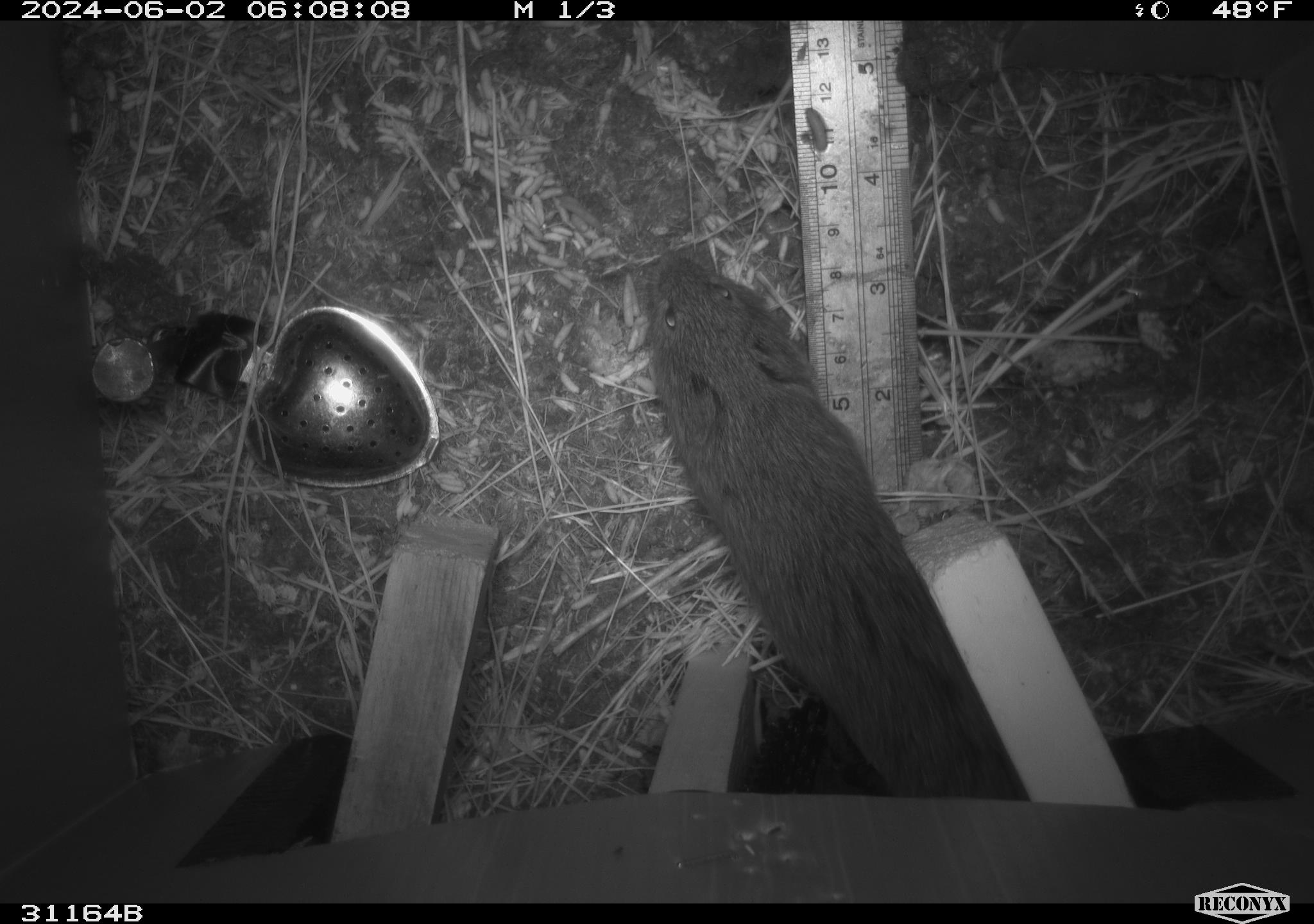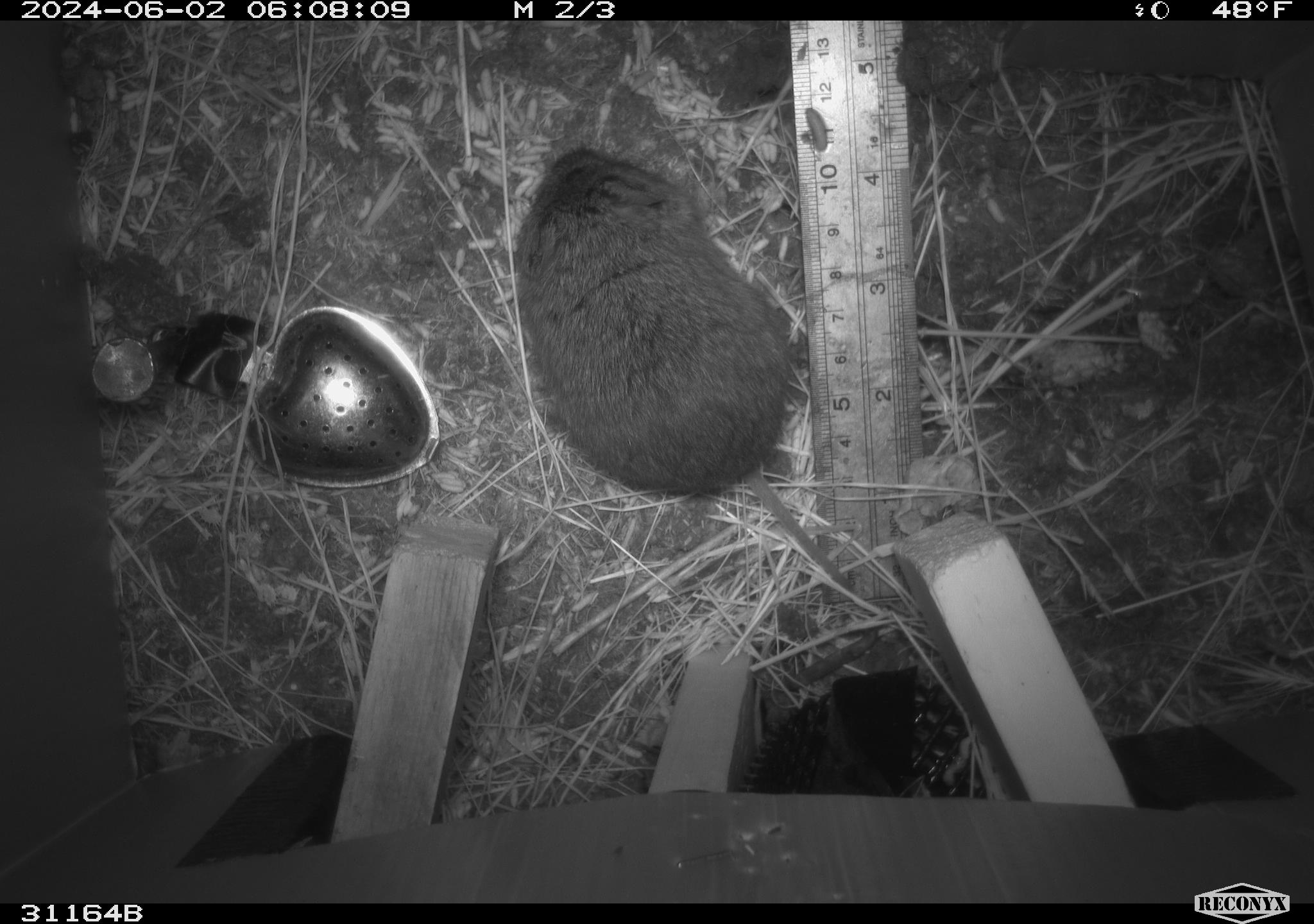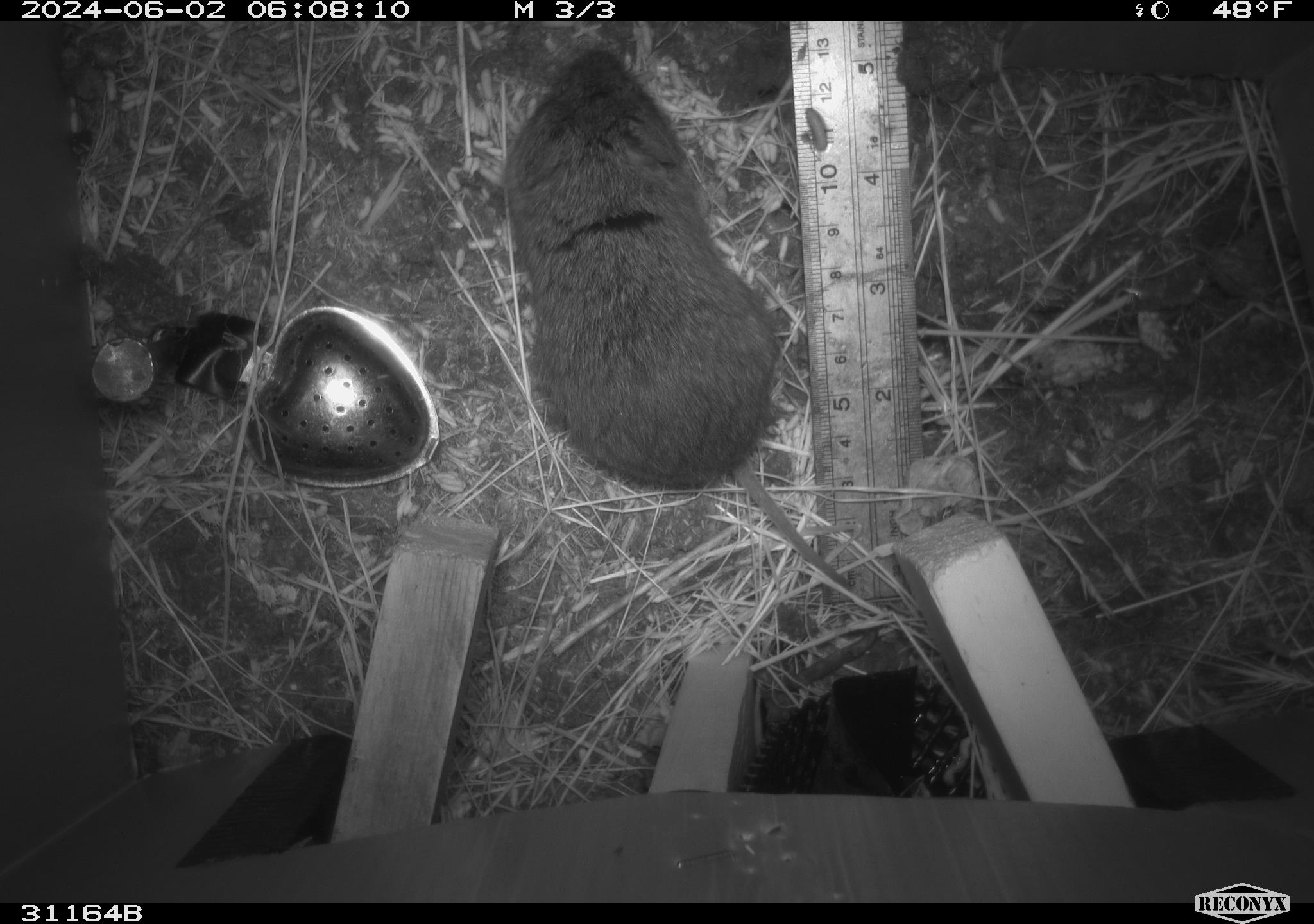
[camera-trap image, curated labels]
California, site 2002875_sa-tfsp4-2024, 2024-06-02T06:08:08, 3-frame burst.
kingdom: Animalia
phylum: Chordata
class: Mammalia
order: Rodentia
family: Cricetidae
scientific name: Arvicolinae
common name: voles, lemmings, and muskrats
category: arvicolinae subfamily